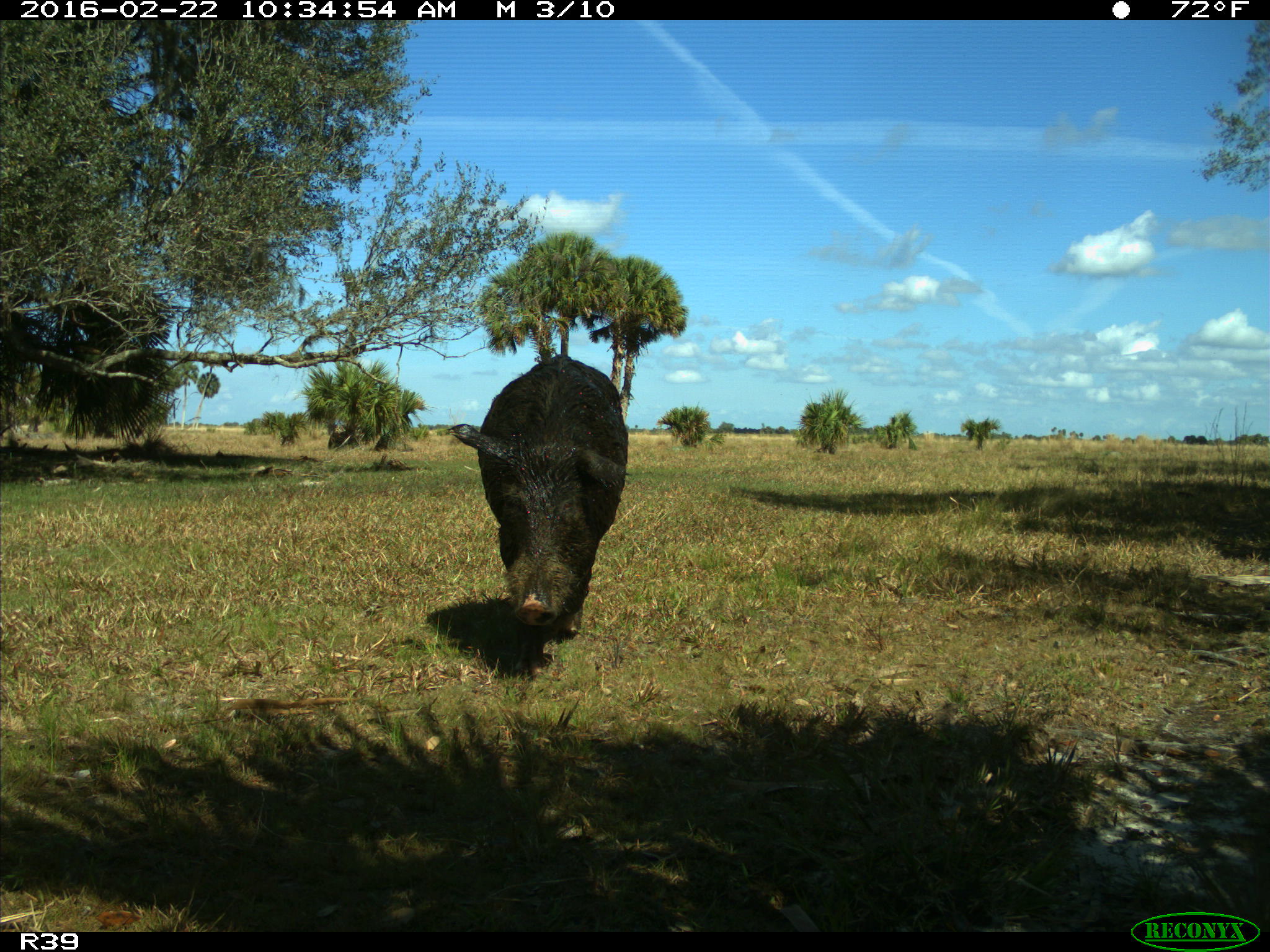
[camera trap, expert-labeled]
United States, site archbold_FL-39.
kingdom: Animalia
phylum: Chordata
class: Mammalia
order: Artiodactyla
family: Suidae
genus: Sus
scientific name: Sus scrofa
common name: wild boar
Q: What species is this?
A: Sus scrofa (wild boar).